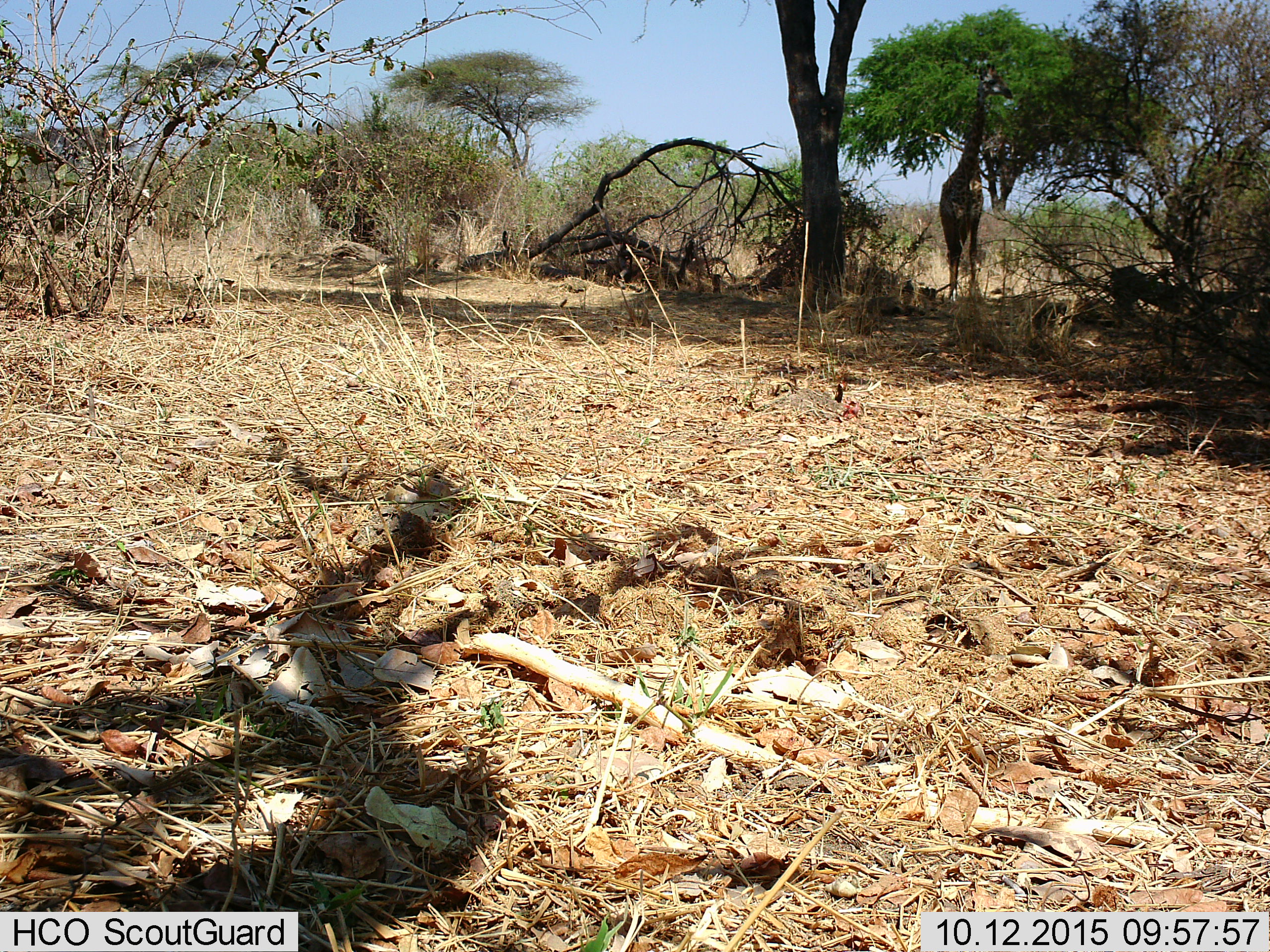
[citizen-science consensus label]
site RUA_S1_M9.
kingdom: Animalia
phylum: Chordata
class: Mammalia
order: Artiodactyla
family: Giraffidae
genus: Giraffa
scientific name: Giraffa camelopardalis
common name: giraffe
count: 1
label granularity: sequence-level